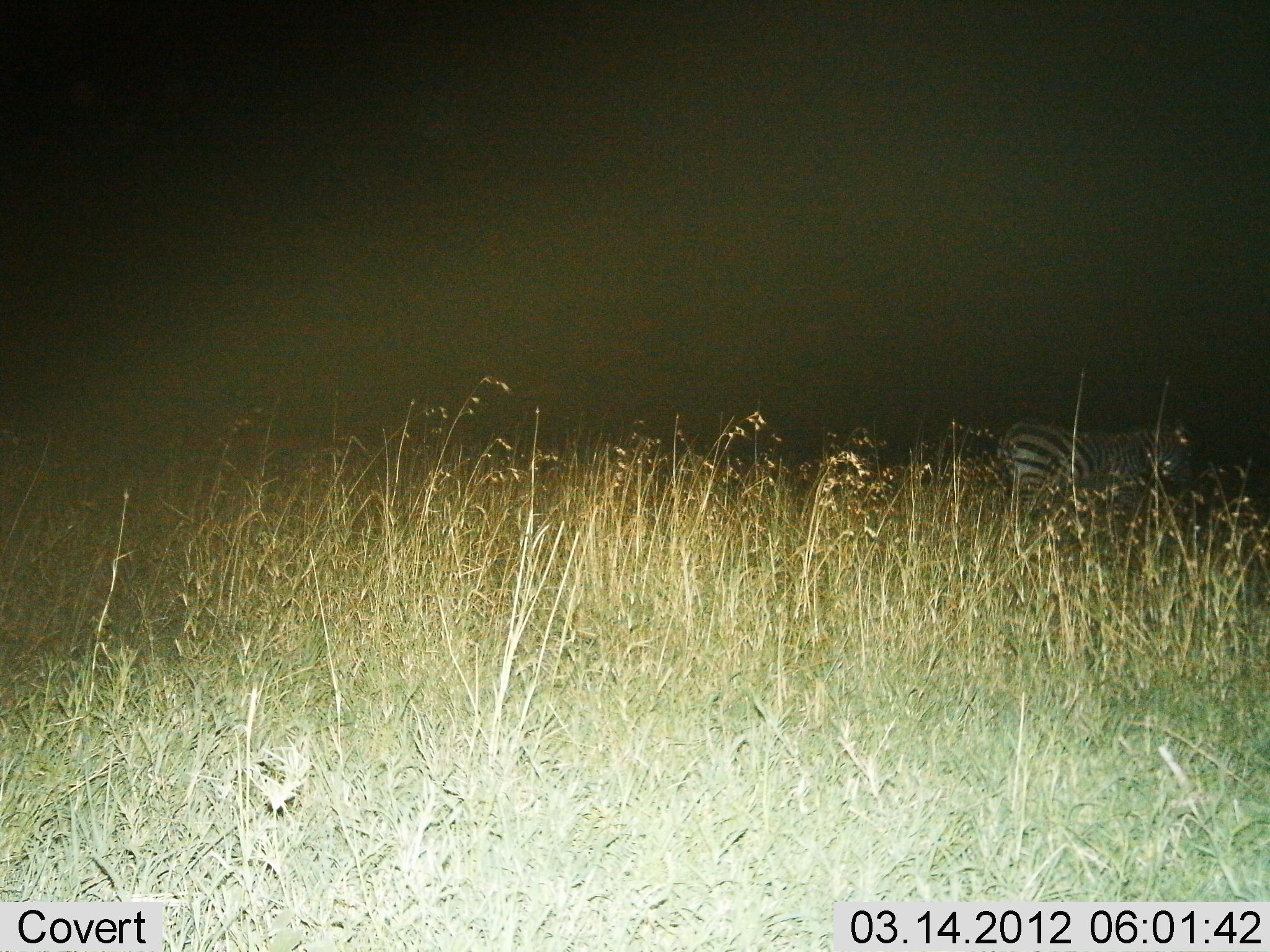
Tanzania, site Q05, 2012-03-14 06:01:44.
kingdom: Animalia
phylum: Chordata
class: Mammalia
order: Perissodactyla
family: Equidae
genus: Equus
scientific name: Equus quagga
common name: plains zebra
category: zebra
Zebra (plains zebra) (Equus quagga), count 1. Behavior (volunteer vote fractions): standing 60%, resting 0%, moving 45%, interacting 0%. Young present (vote fraction): 0%. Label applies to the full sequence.